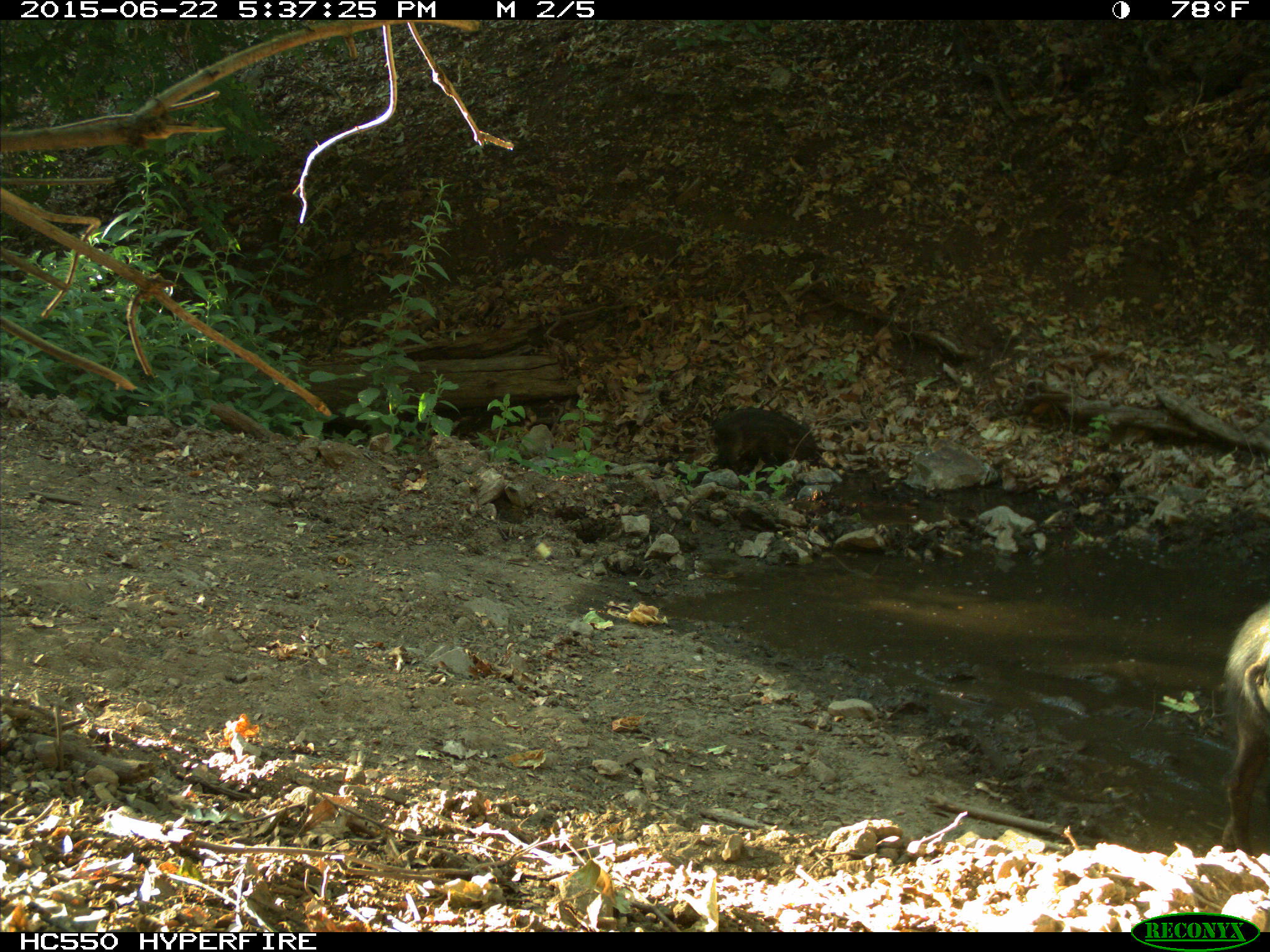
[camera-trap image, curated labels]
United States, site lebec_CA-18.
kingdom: Animalia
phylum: Chordata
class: Mammalia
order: Artiodactyla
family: Suidae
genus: Sus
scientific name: Sus scrofa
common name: wild boar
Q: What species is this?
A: Sus scrofa (wild boar).